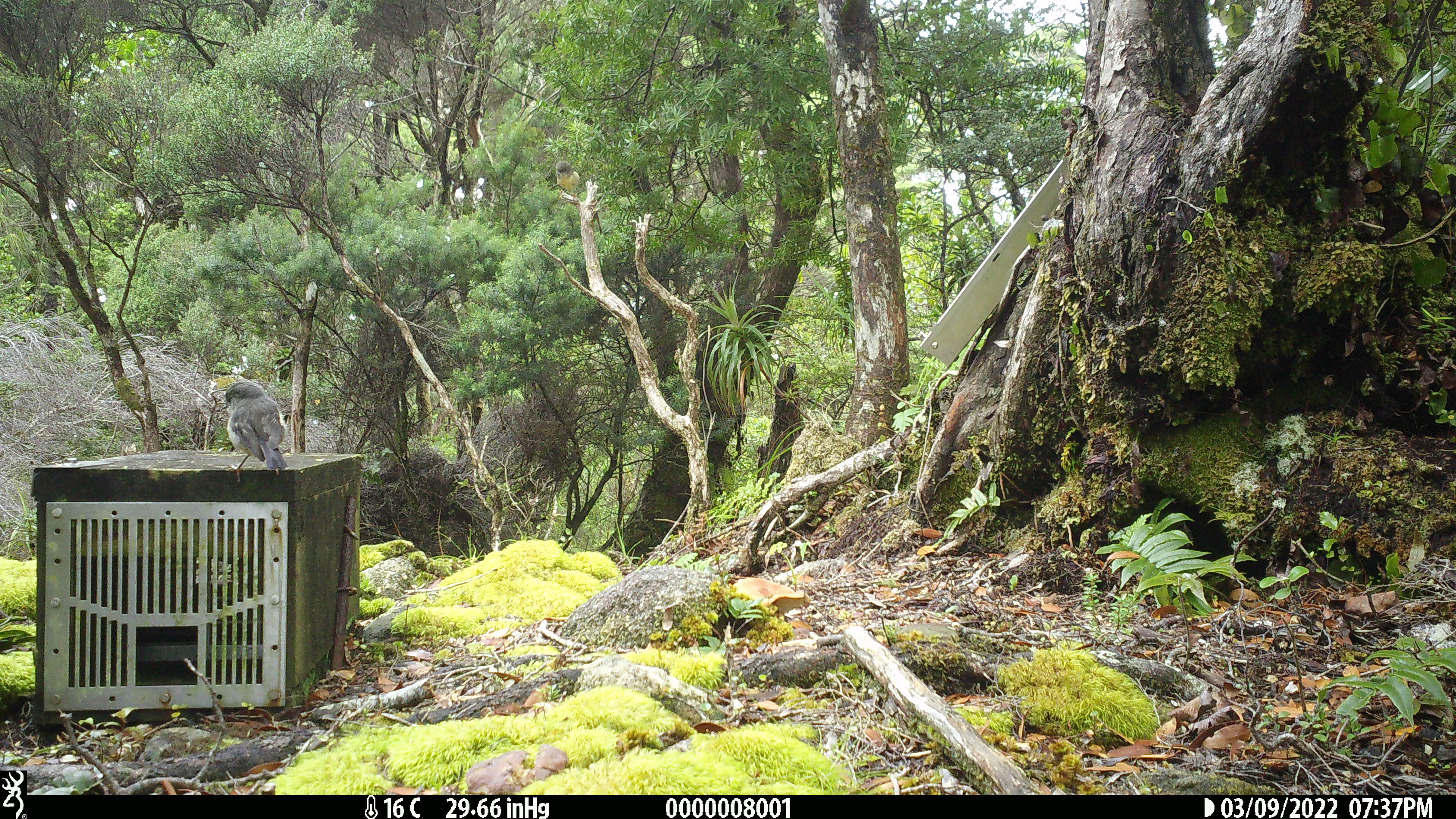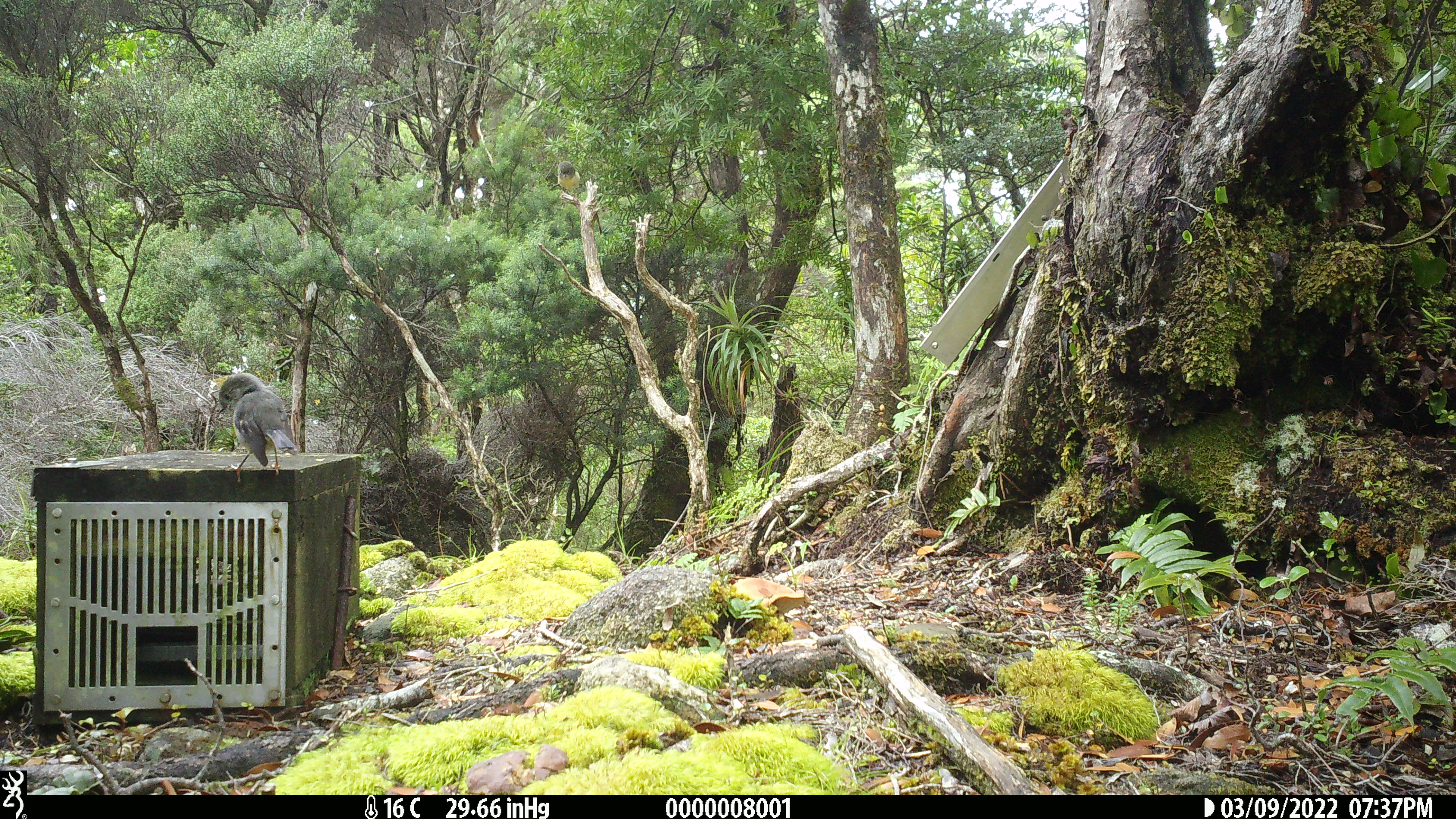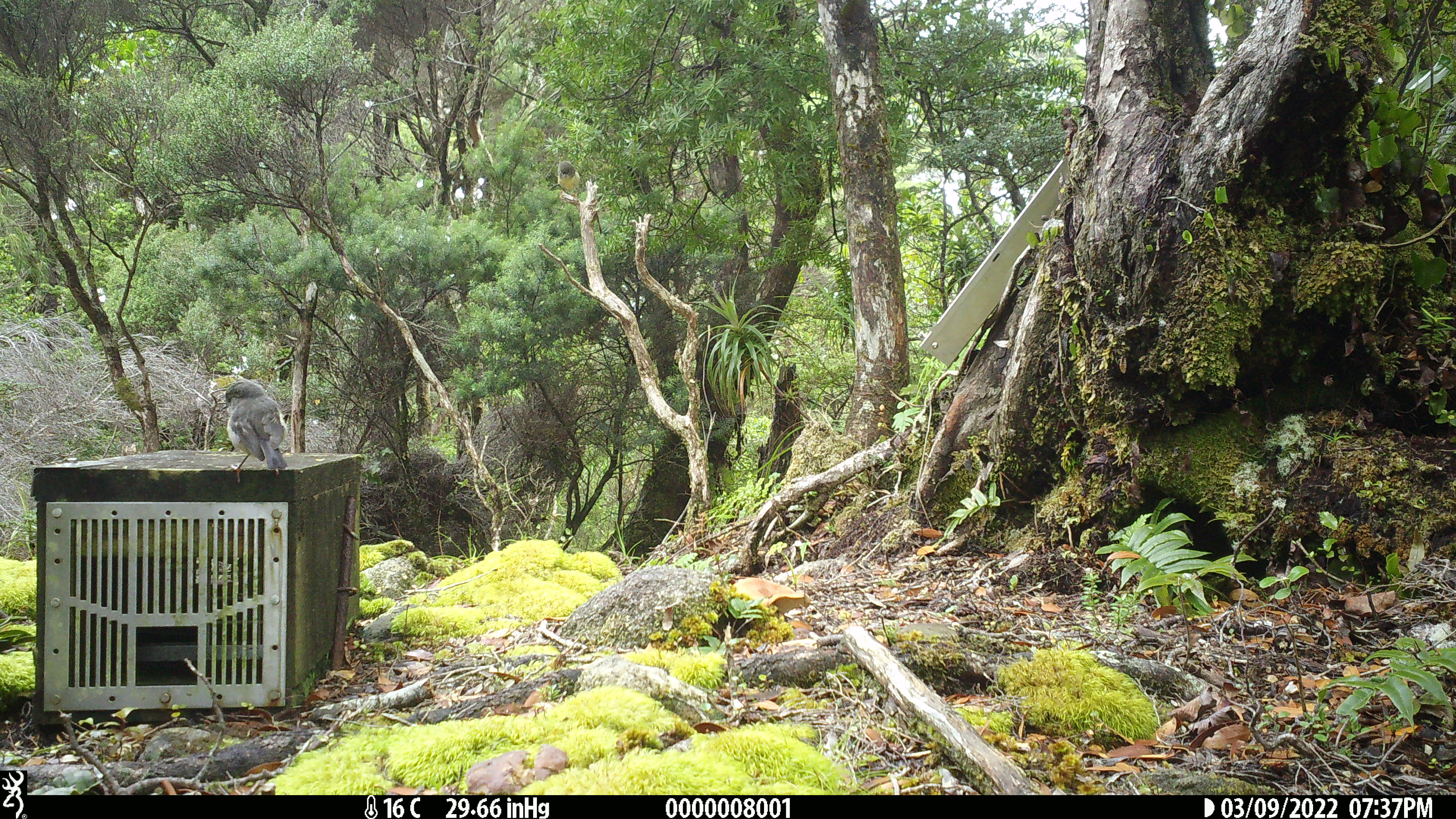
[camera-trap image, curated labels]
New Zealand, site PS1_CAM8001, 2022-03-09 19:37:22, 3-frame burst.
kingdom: Animalia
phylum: Chordata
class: Aves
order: Passeriformes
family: Petroicidae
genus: Petroica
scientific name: Petroica australis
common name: new zealand robin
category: robin